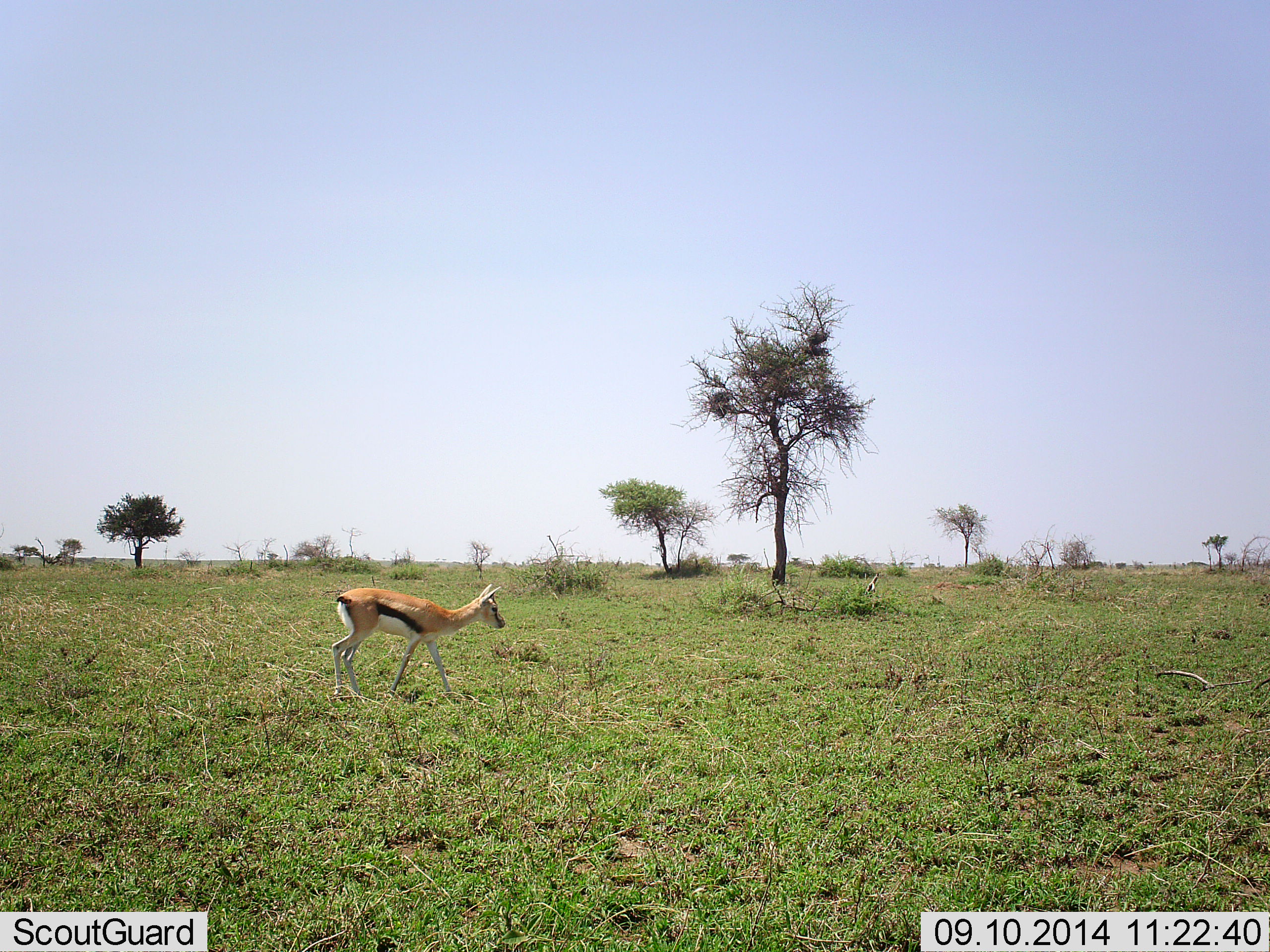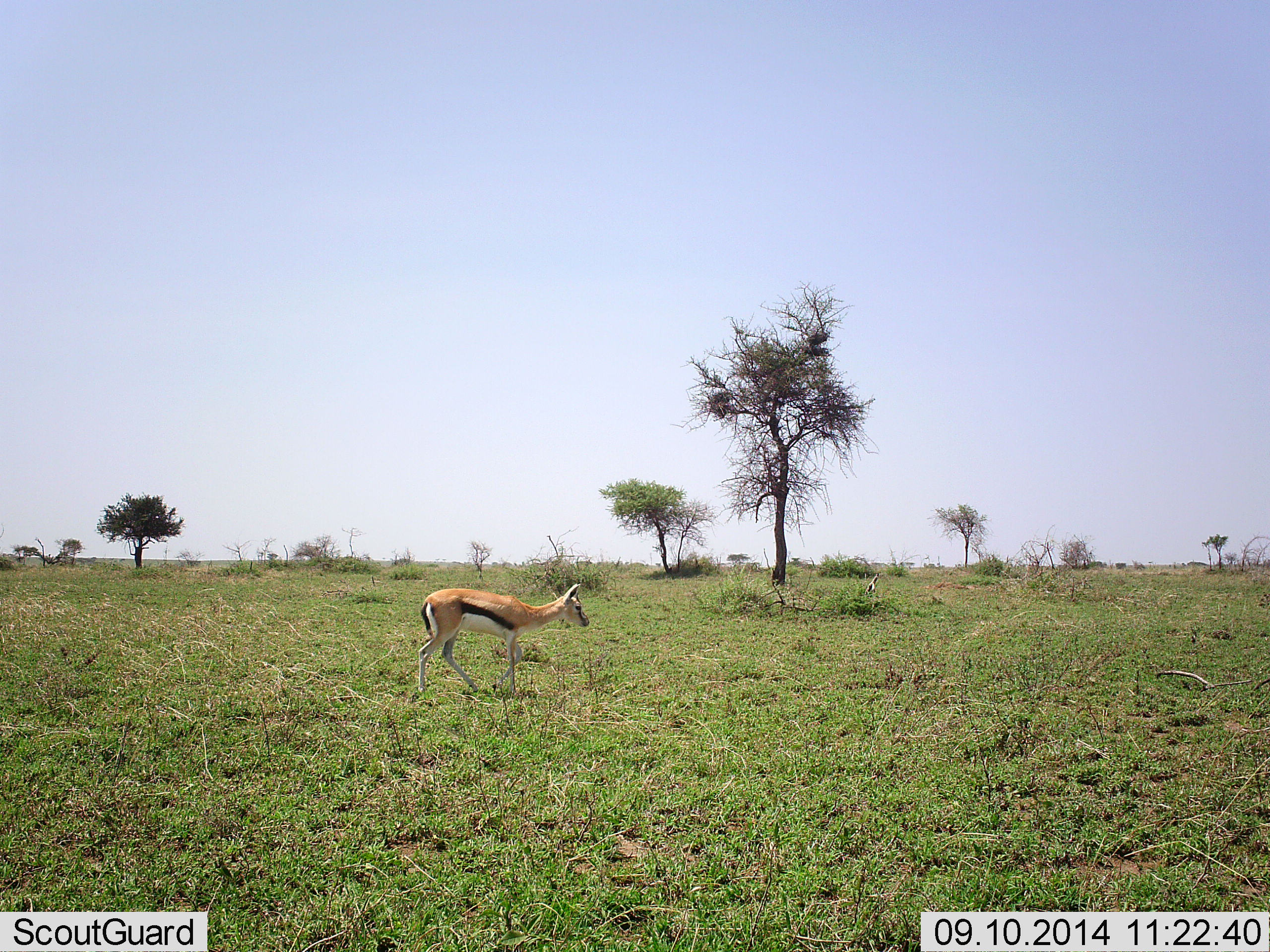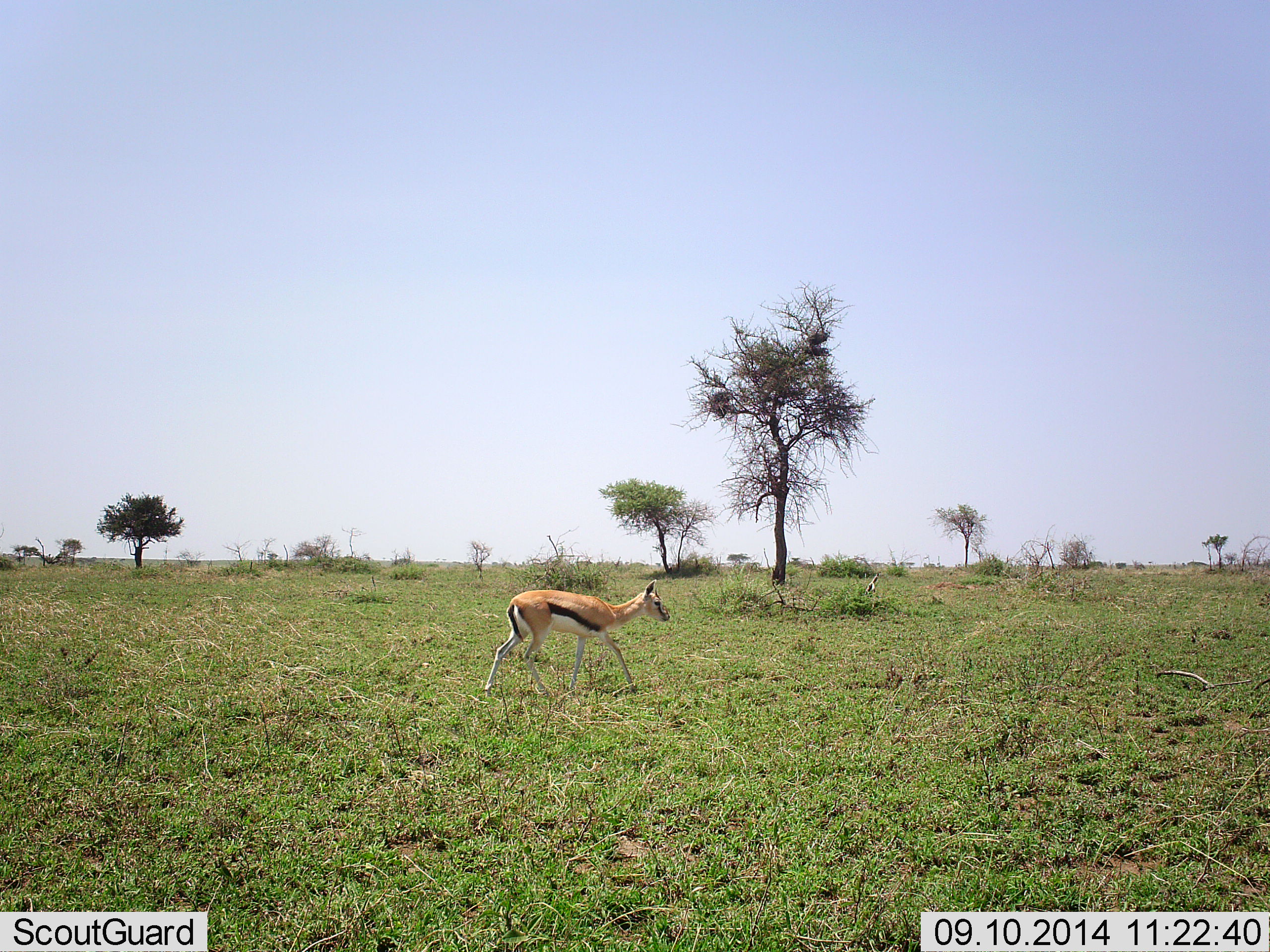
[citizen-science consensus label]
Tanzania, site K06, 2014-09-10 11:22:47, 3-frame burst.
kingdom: Animalia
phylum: Chordata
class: Mammalia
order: Artiodactyla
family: Bovidae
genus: Eudorcas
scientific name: Eudorcas thomsonii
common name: thomson's gazelle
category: gazellethomsons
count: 1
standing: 20%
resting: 0%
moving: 90%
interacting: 0%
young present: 0%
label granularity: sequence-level